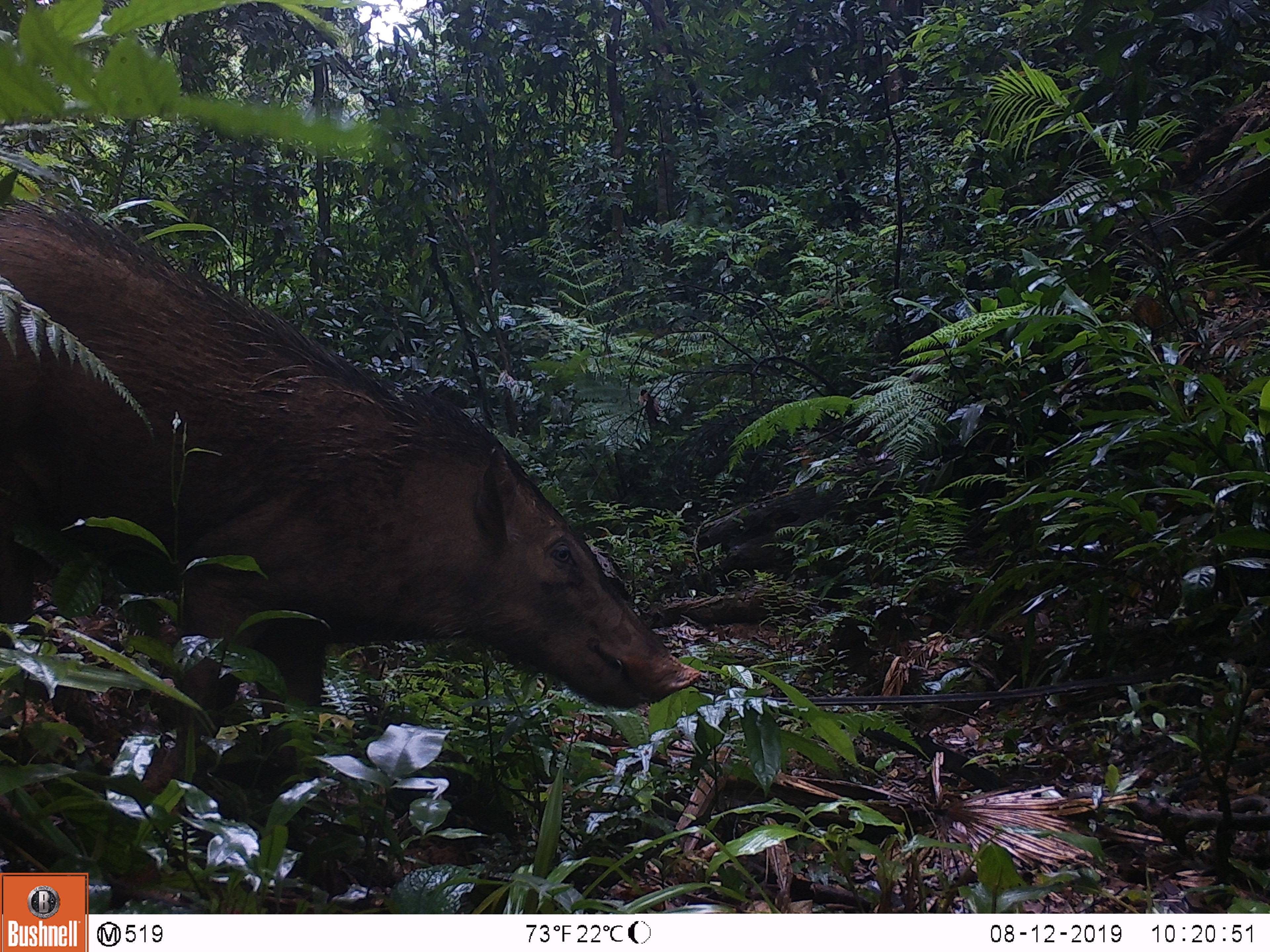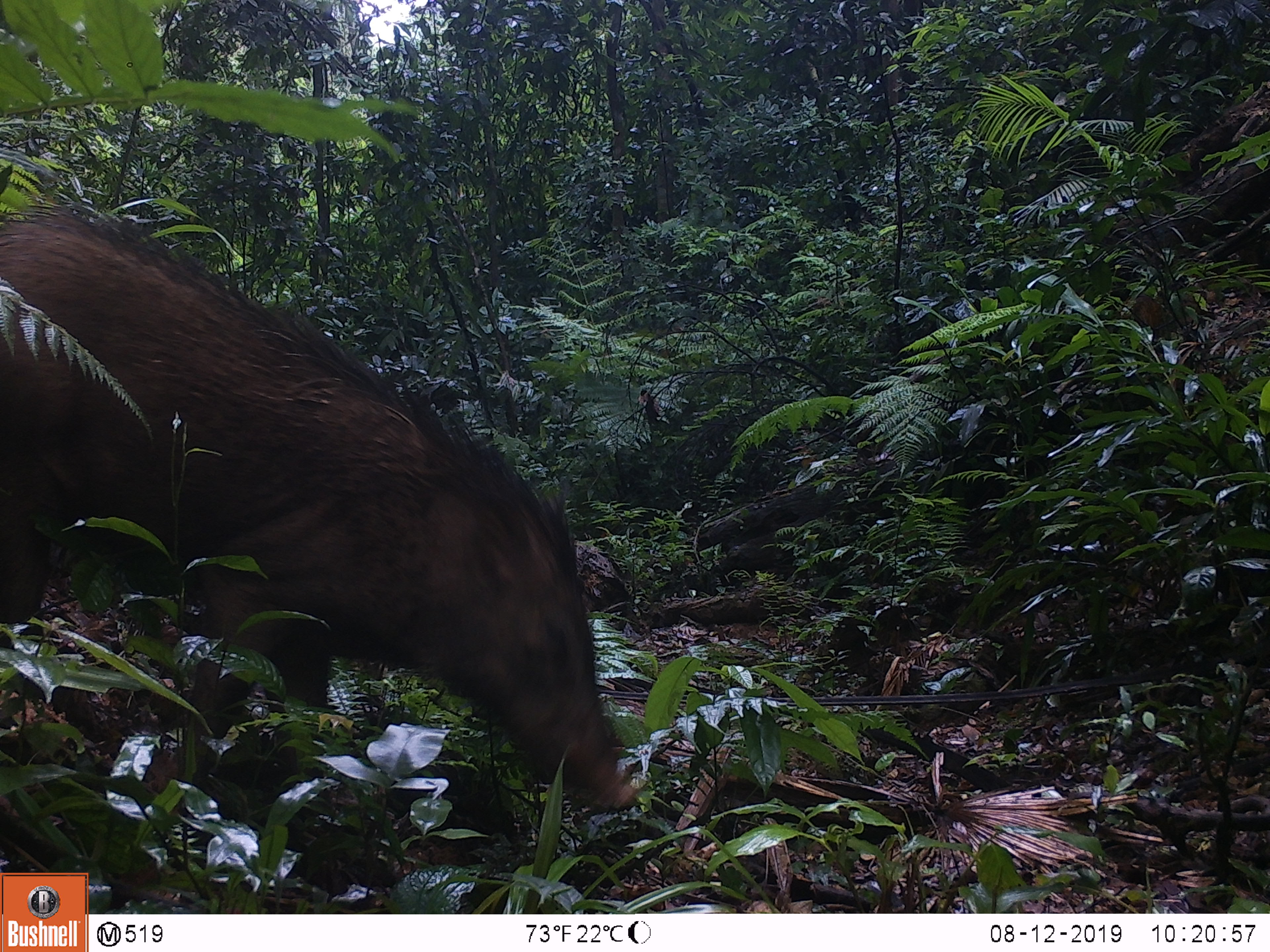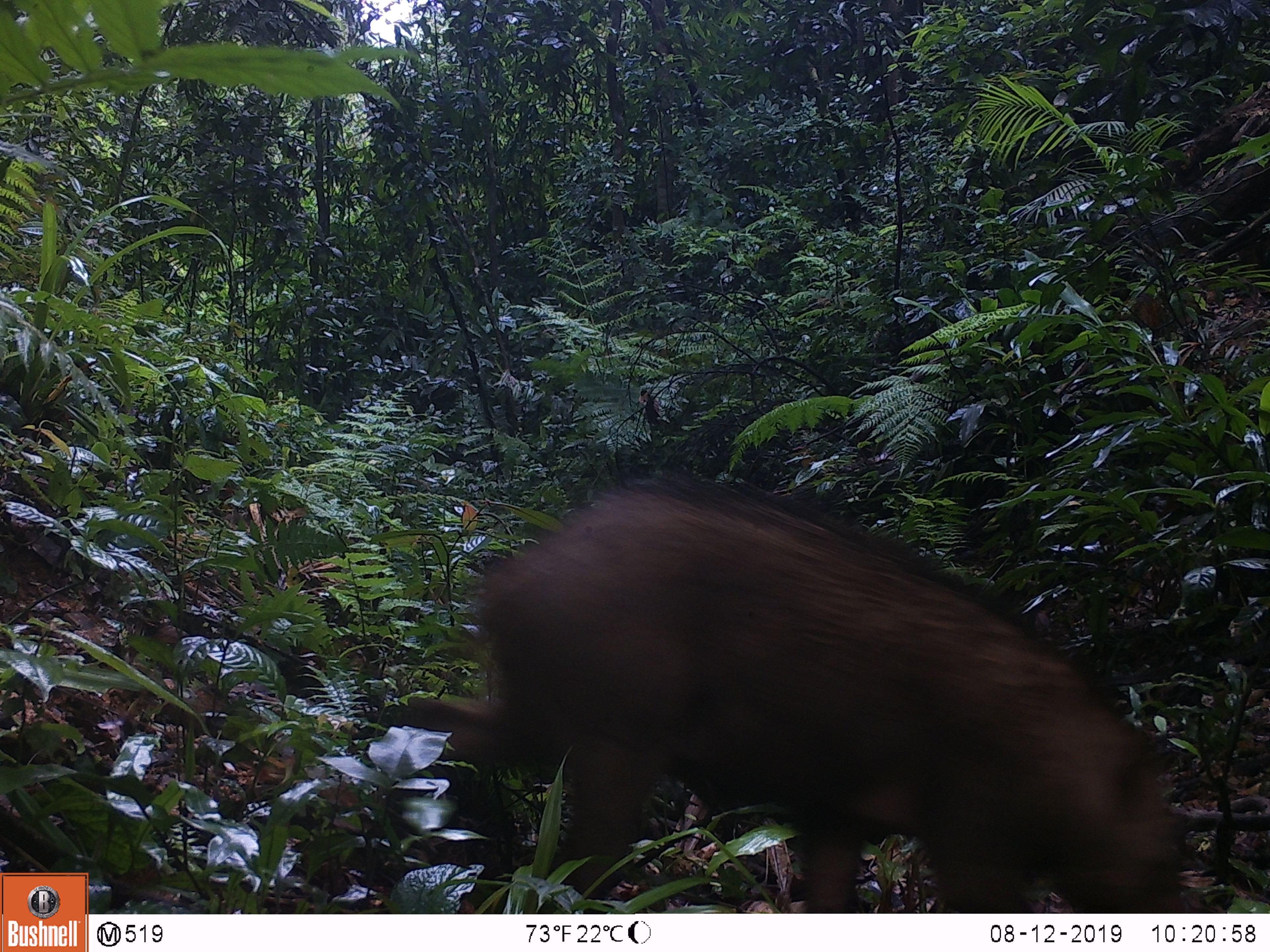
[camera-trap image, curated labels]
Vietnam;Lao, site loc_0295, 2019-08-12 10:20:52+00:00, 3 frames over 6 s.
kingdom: Animalia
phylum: Chordata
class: Mammalia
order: Artiodactyla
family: Suidae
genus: Sus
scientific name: Sus scrofa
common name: eurasian wild pig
Eurasian wild pig (Sus scrofa). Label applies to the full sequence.